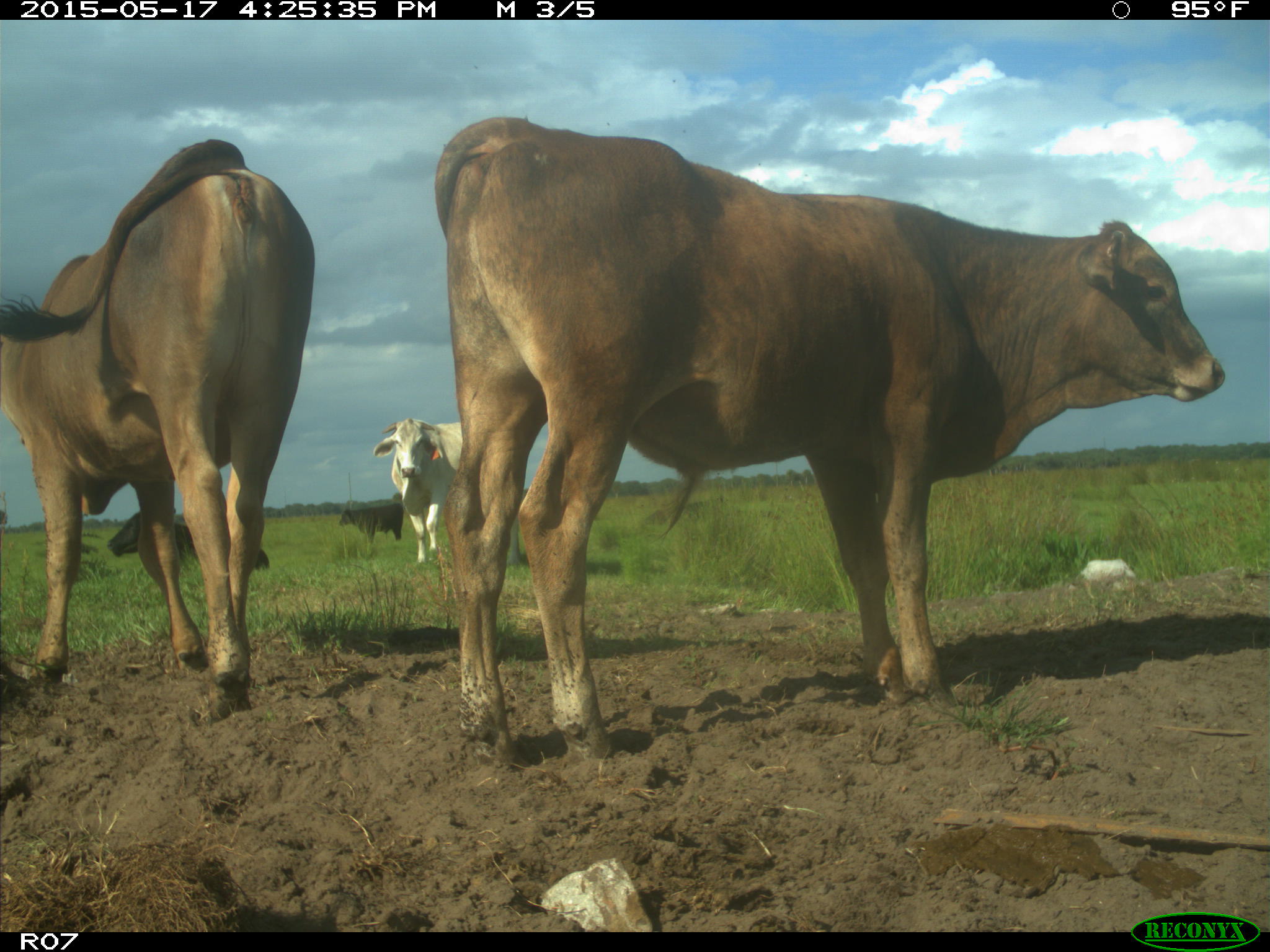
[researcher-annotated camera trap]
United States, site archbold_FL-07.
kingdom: Animalia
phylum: Chordata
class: Mammalia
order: Artiodactyla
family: Bovidae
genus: Bos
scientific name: Bos taurus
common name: domestic cow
Bos taurus (domestic cow).